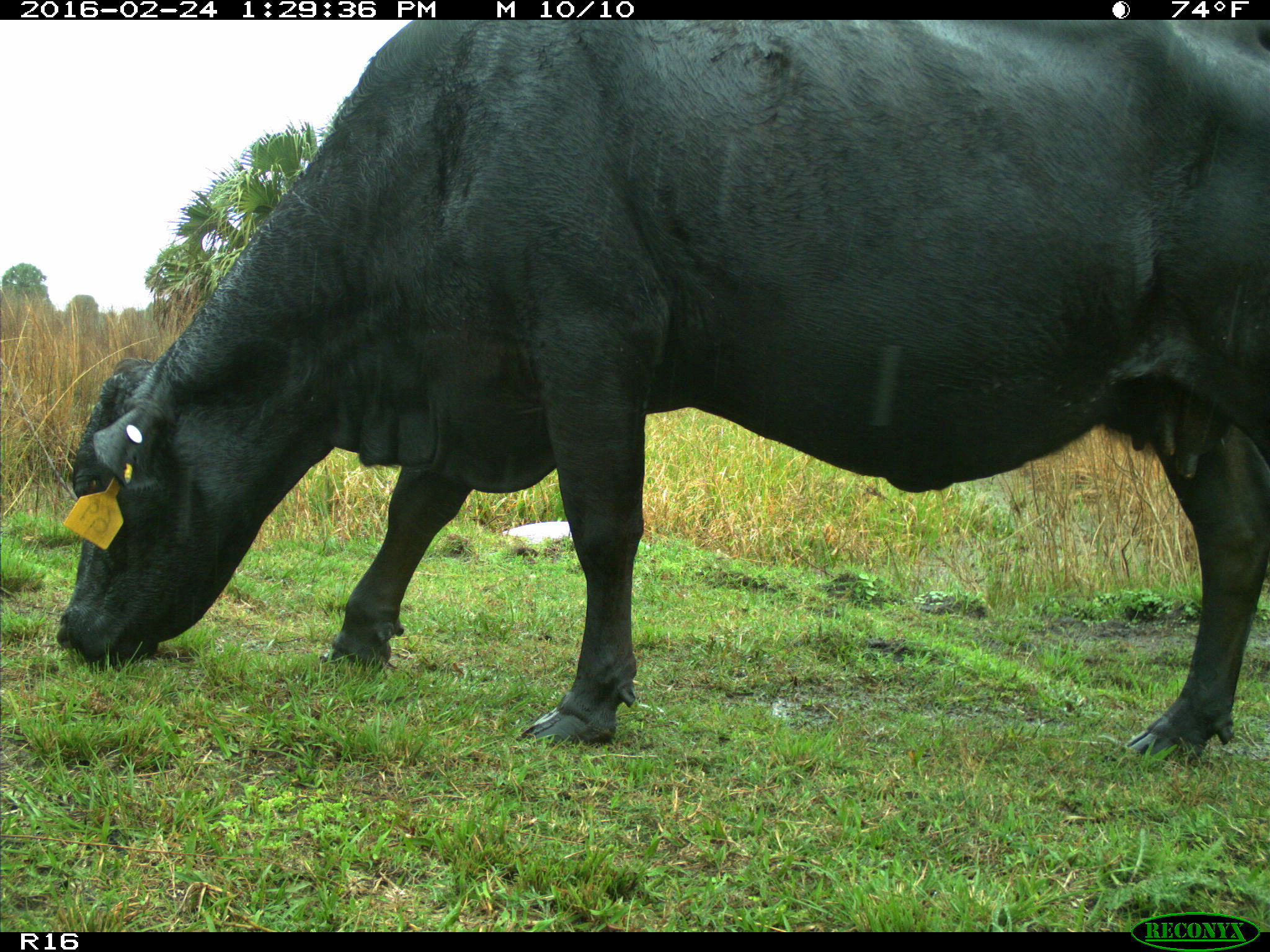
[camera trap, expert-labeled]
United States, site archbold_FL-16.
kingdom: Animalia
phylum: Chordata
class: Mammalia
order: Artiodactyla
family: Bovidae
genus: Bos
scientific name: Bos taurus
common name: domestic cow